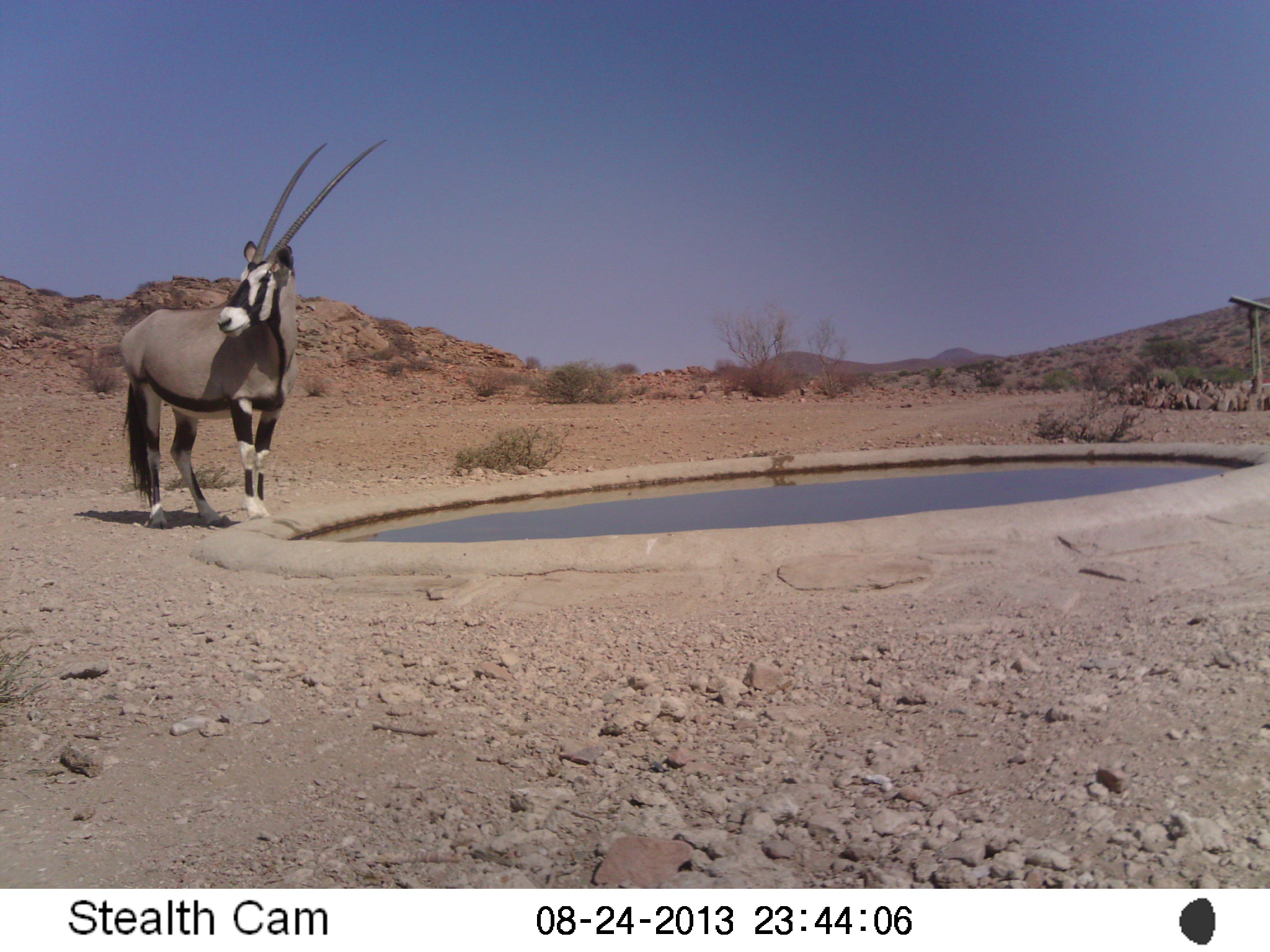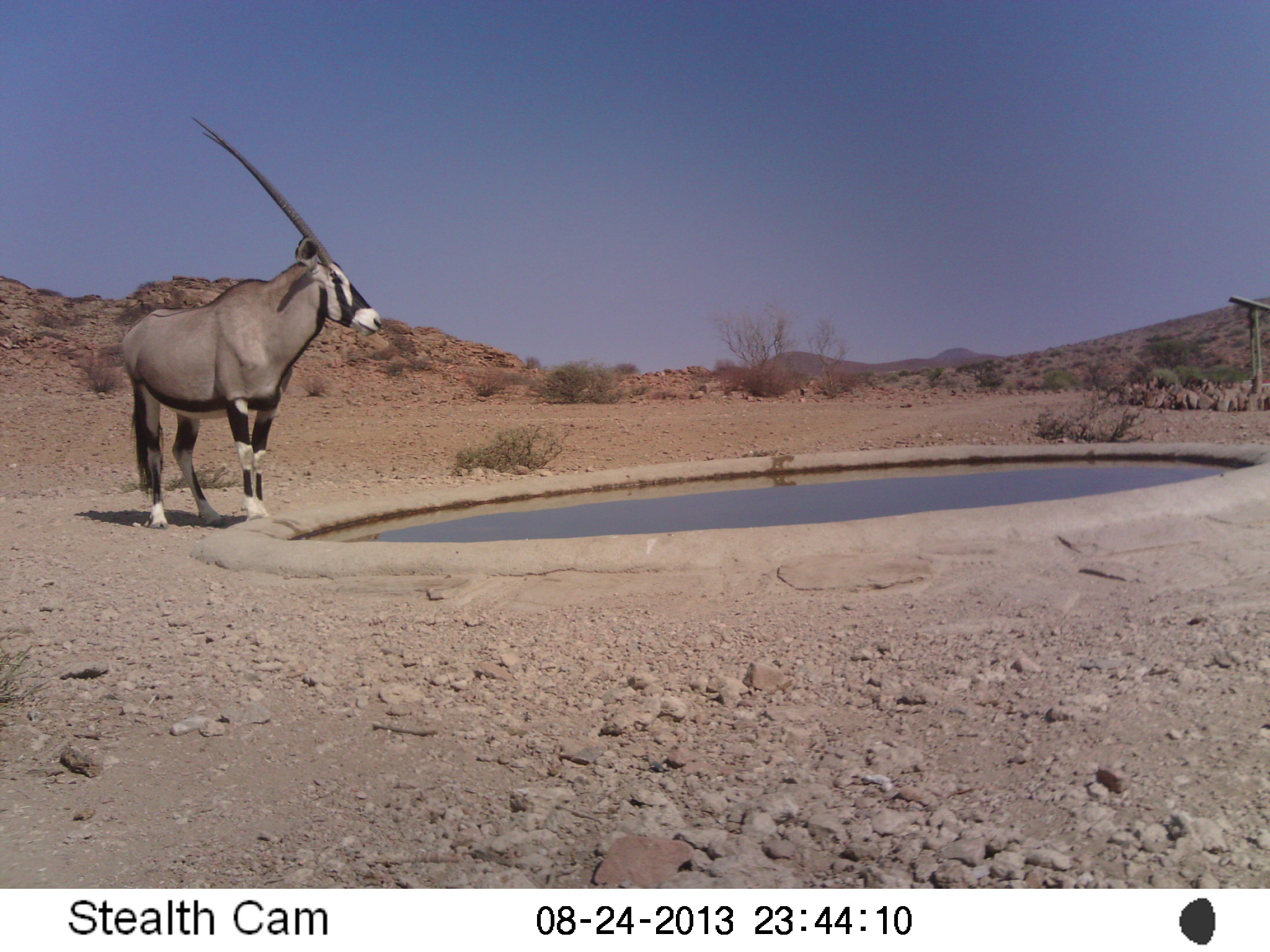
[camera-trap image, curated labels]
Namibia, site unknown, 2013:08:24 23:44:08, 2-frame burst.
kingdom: Animalia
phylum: Chordata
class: Mammalia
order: Artiodactyla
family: Bovidae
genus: Oryx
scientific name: Oryx gazella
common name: gemsbok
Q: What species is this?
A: Oryx gazella (gemsbok).